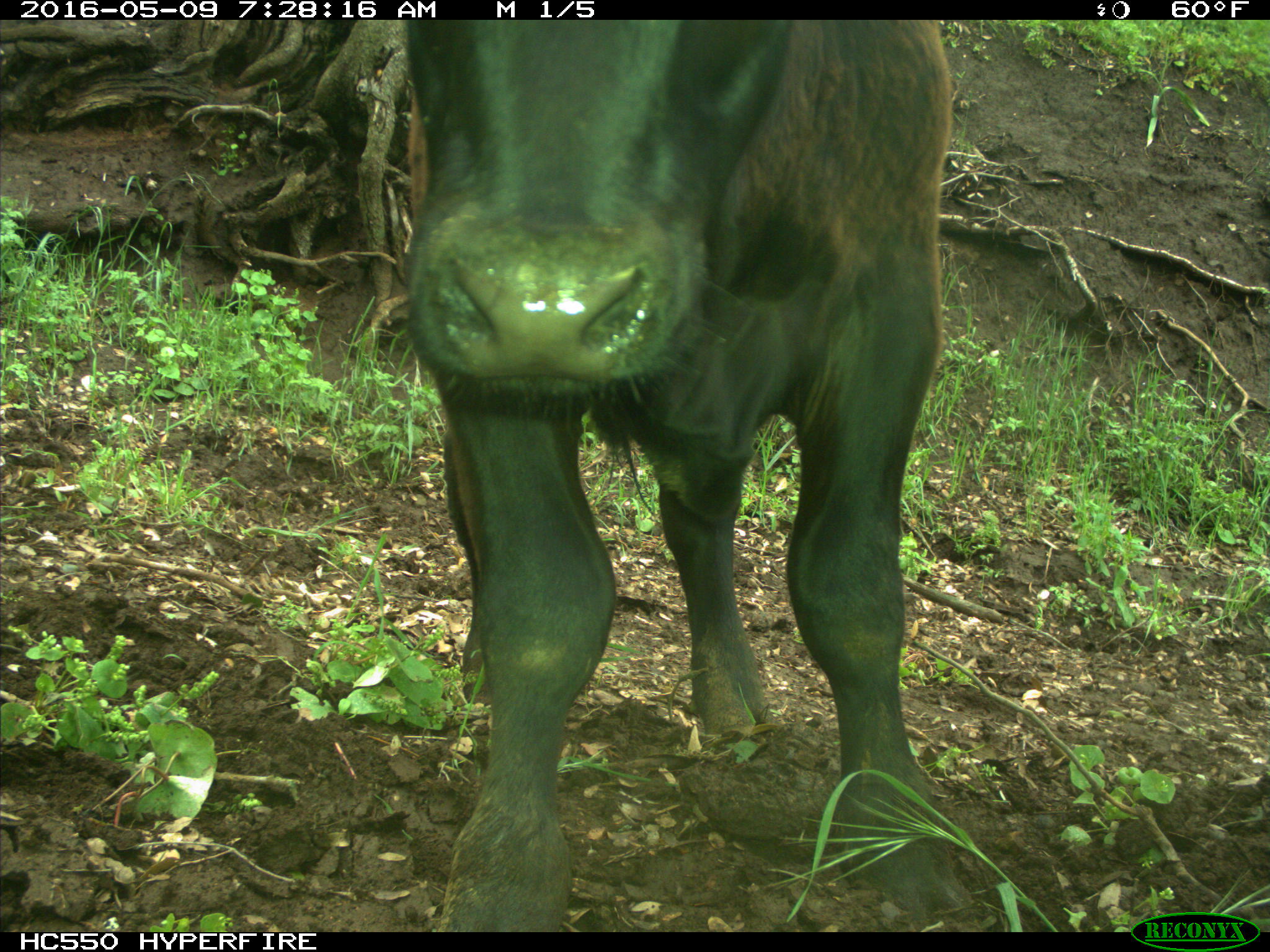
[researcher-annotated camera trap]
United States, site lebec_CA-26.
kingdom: Animalia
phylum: Chordata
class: Mammalia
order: Artiodactyla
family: Bovidae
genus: Bos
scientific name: Bos taurus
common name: domestic cow